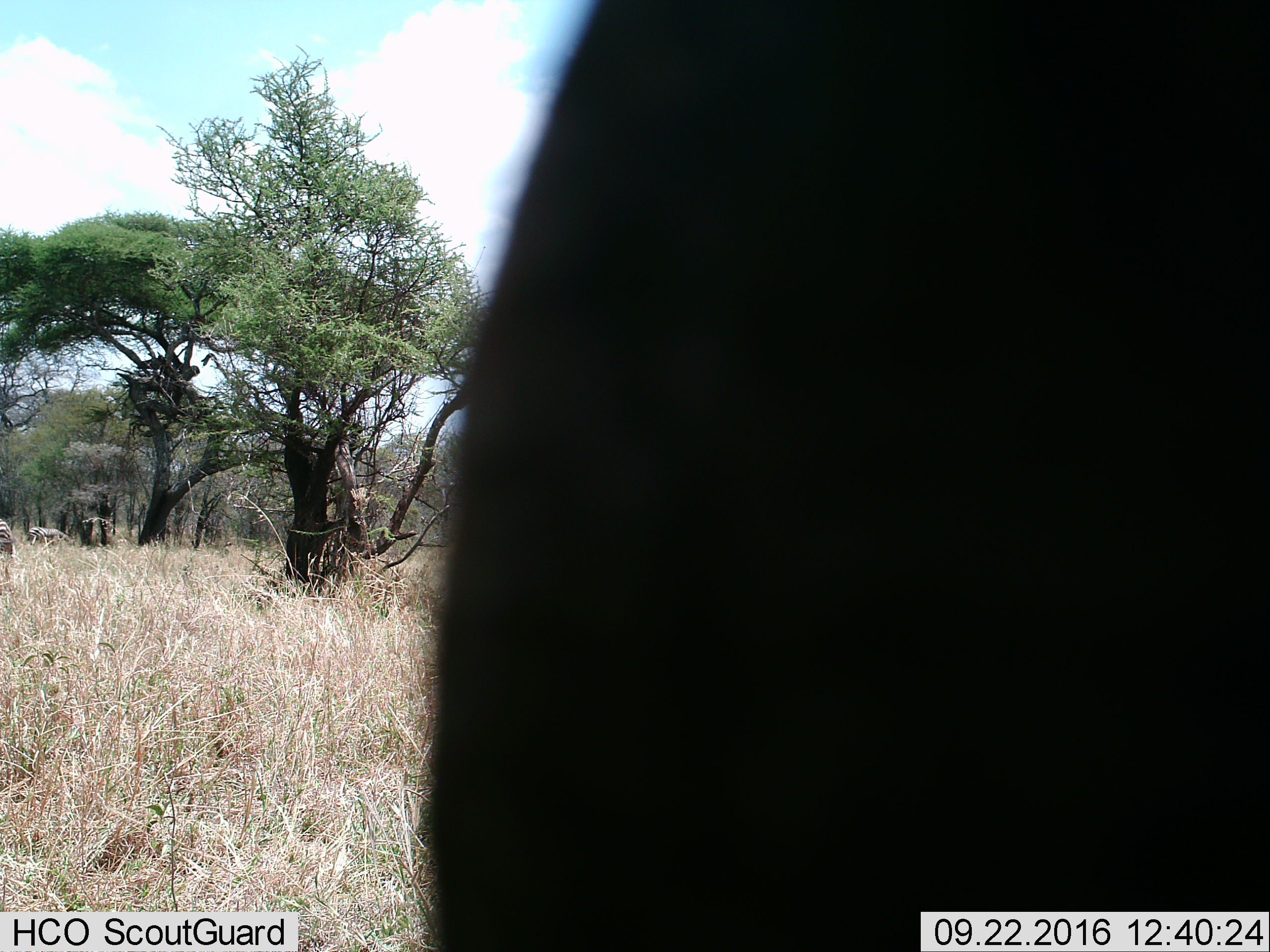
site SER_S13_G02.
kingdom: Animalia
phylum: Chordata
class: Mammalia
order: Artiodactyla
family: Bovidae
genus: Connochaetes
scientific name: Connochaetes taurinus taurinus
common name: blue wildebeest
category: wildebeestblue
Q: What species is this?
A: Wildebeestblue (blue wildebeest) (Connochaetes taurinus taurinus).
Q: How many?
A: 1.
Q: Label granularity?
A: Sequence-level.